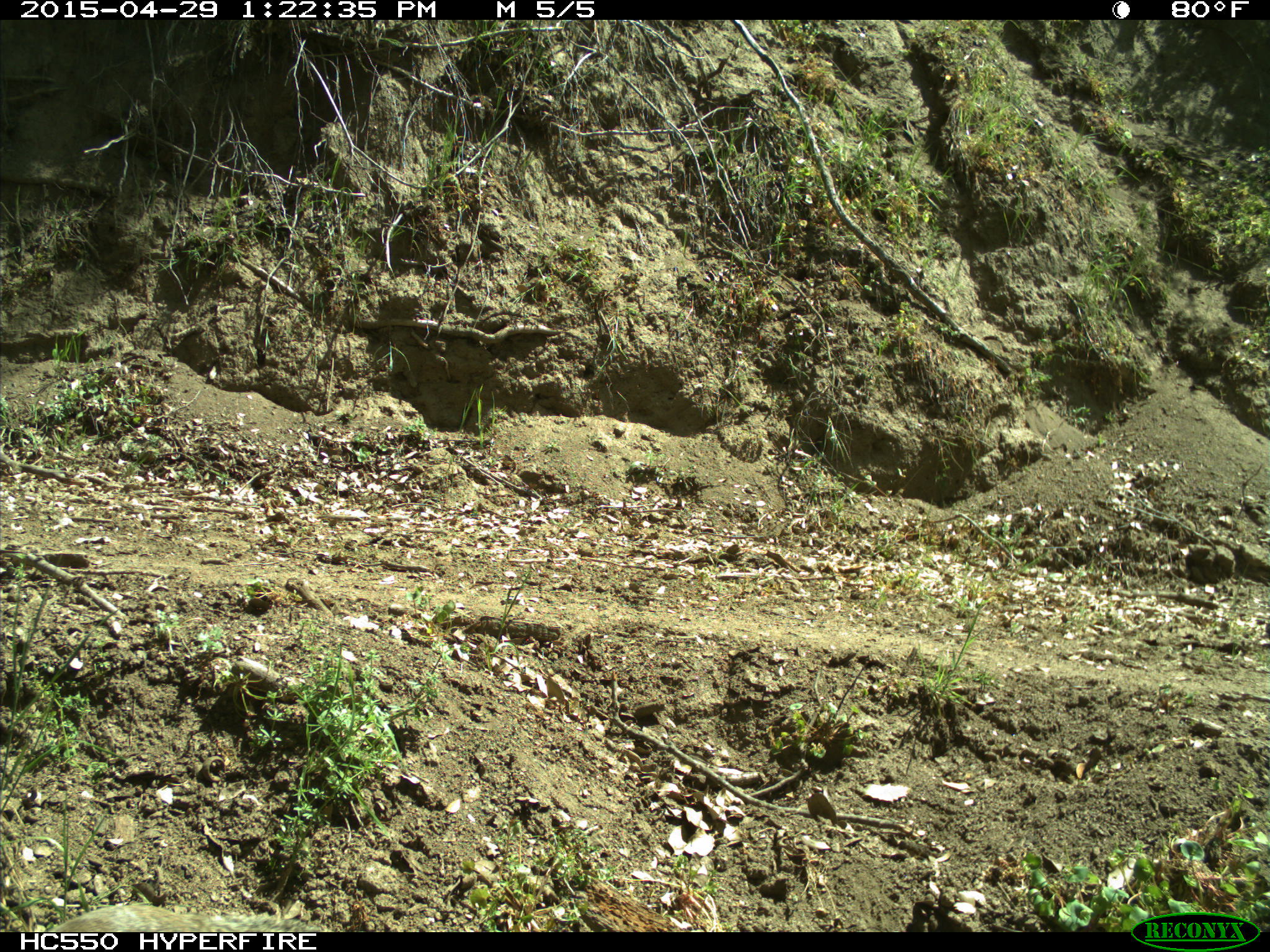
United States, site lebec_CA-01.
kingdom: Animalia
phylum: Chordata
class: Mammalia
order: Rodentia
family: Sciuridae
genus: Otospermophilus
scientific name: Otospermophilus beecheyi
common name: california ground squirrel